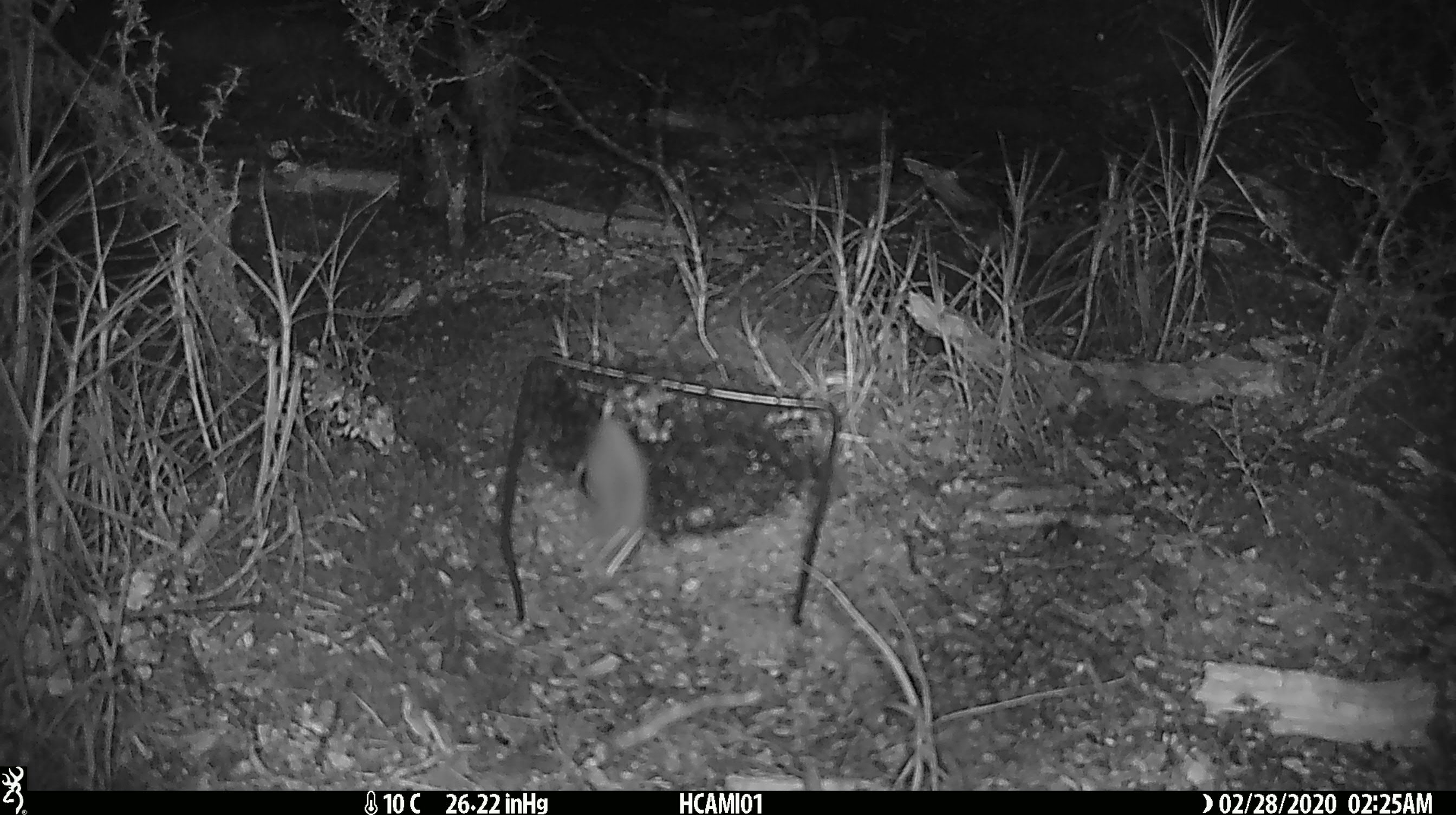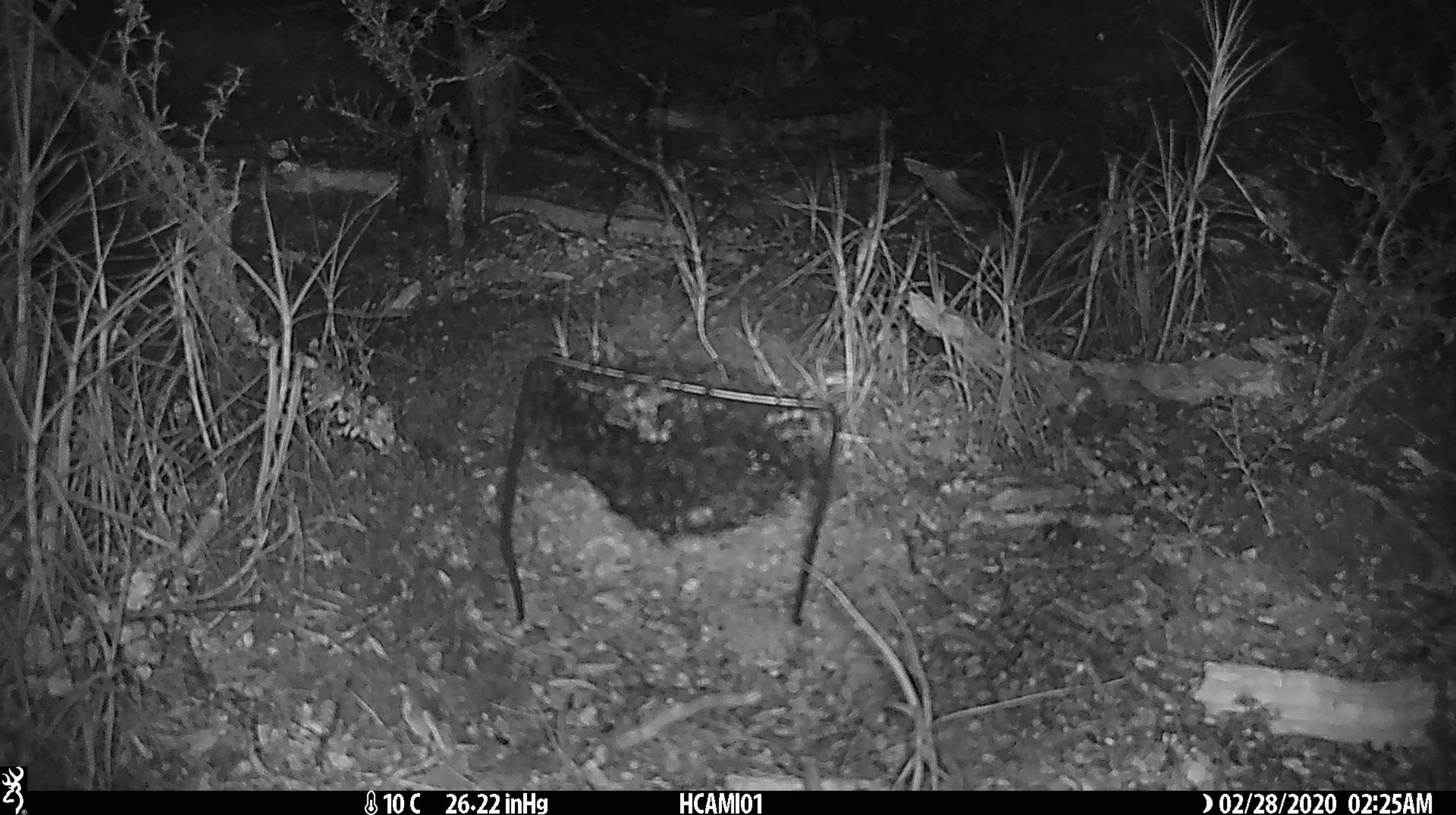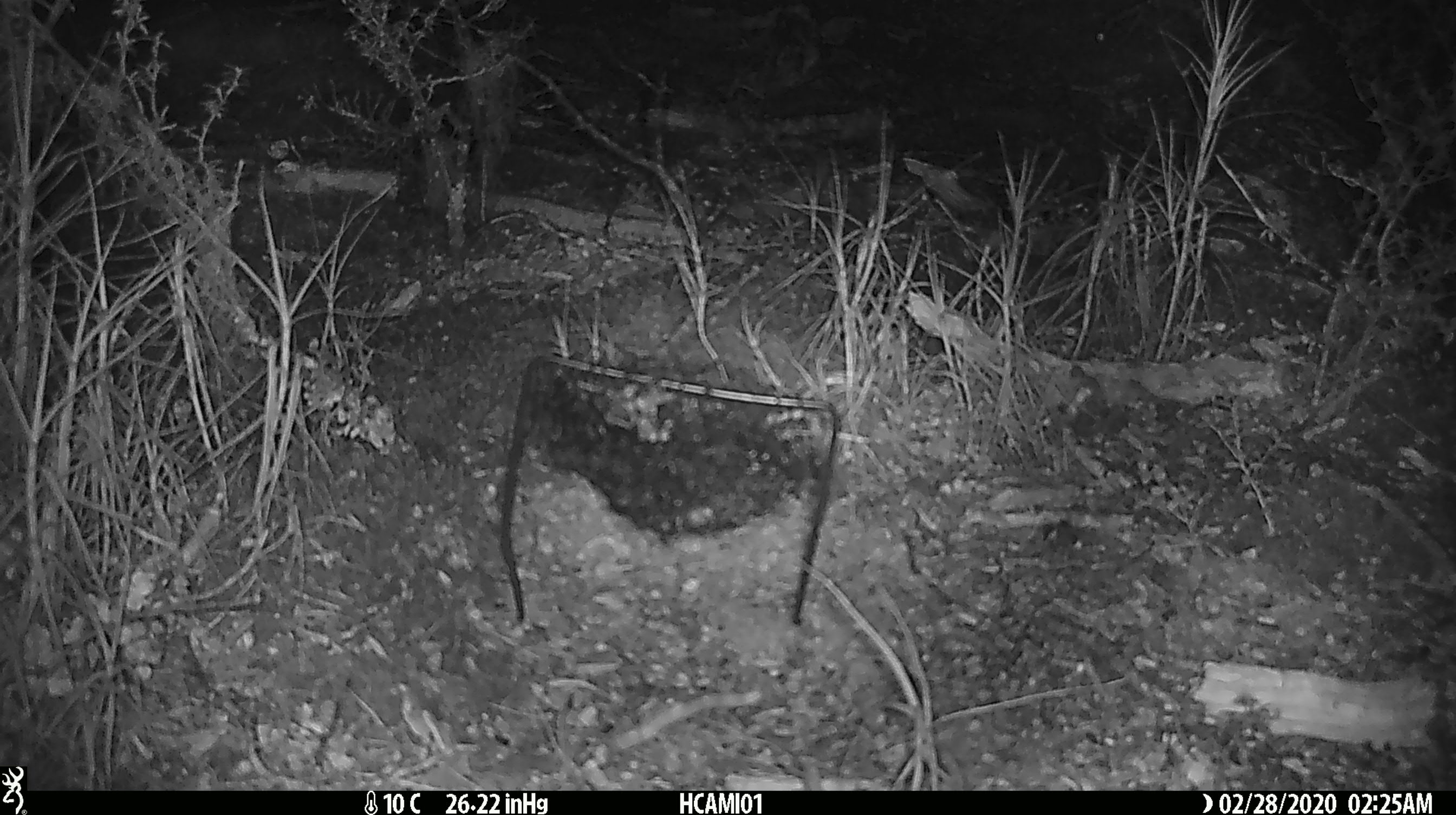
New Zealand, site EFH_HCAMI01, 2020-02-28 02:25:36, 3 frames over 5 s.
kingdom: Animalia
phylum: Chordata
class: Mammalia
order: Rodentia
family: Muridae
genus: Mus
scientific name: Mus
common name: mouse